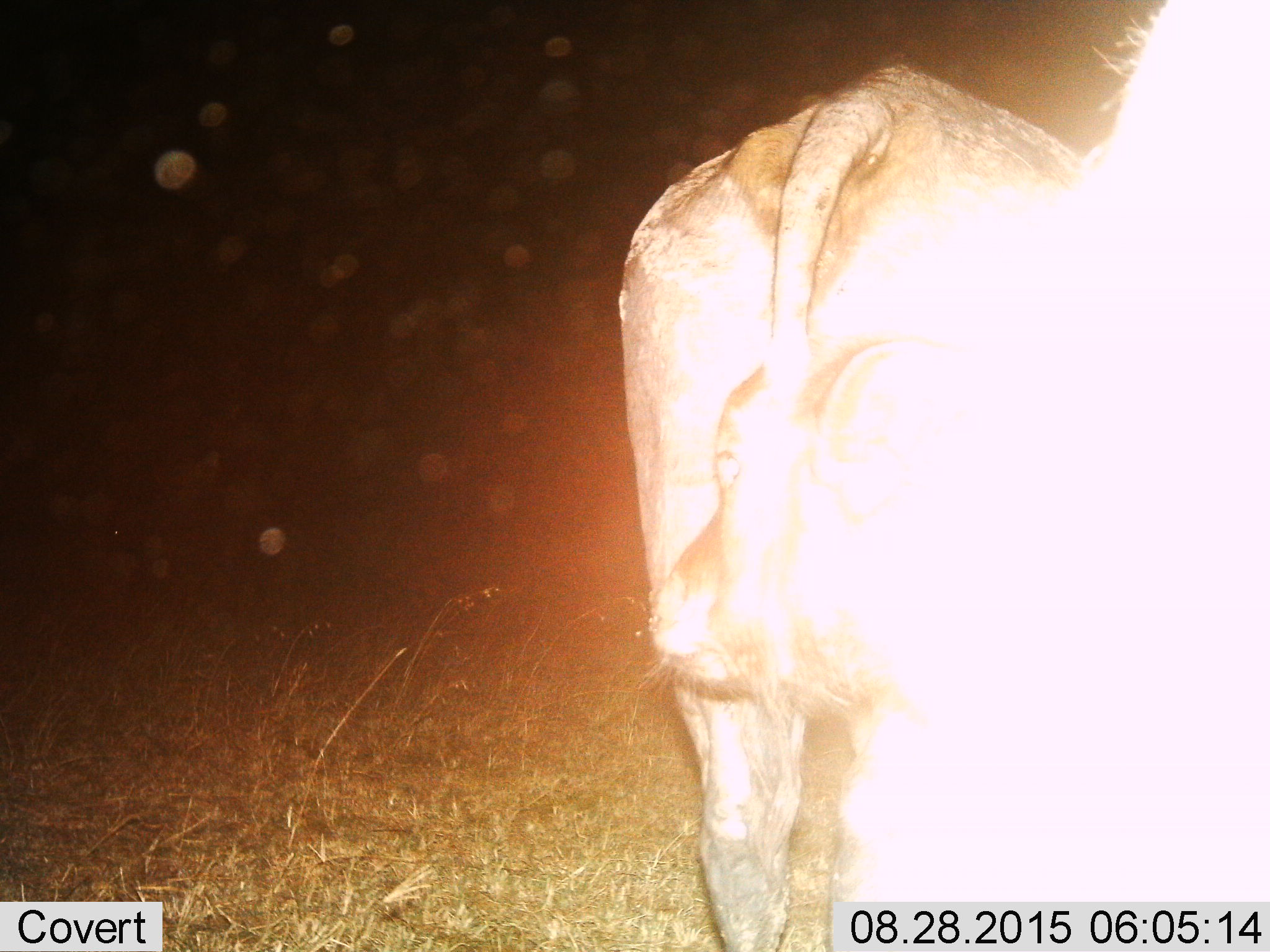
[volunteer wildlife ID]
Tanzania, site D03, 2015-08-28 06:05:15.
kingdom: Animalia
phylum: Chordata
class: Mammalia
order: Artiodactyla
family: Bovidae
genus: Syncerus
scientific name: Syncerus caffer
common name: cape buffalo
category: buffalo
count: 2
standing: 67%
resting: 0%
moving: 33%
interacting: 11%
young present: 56%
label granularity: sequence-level